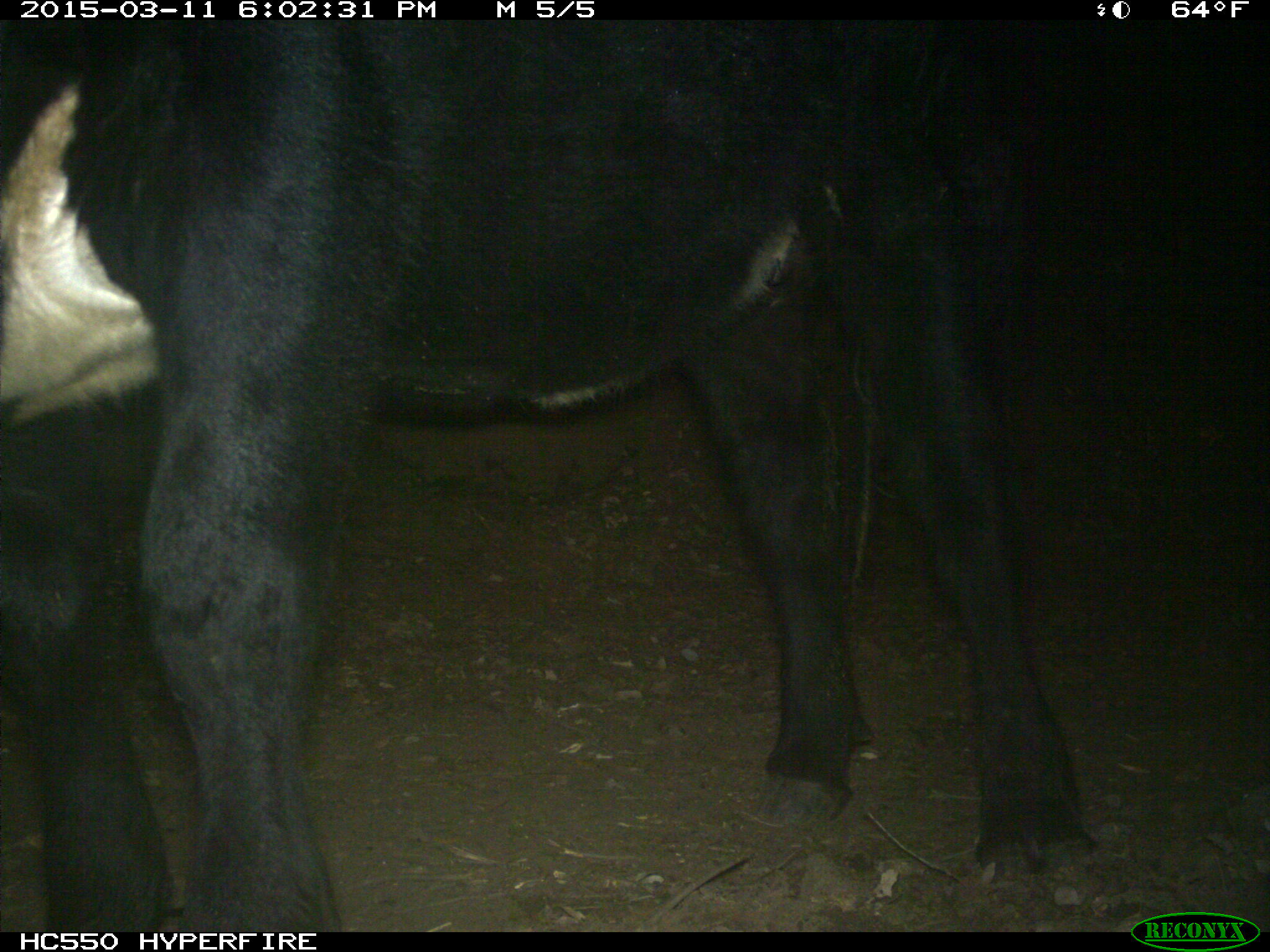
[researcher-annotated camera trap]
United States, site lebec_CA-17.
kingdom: Animalia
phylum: Chordata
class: Mammalia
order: Artiodactyla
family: Bovidae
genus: Bos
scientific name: Bos taurus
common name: domestic cow